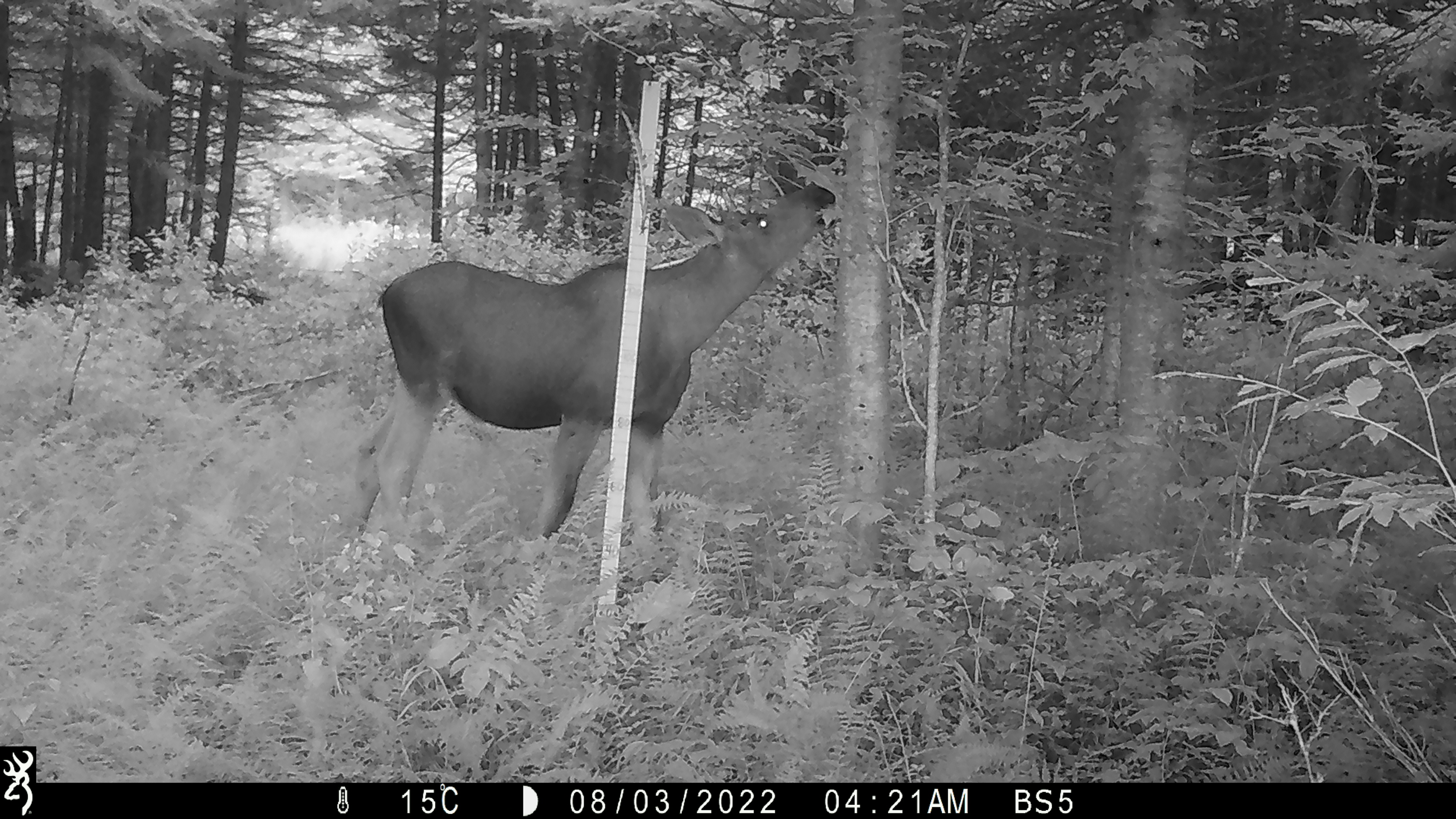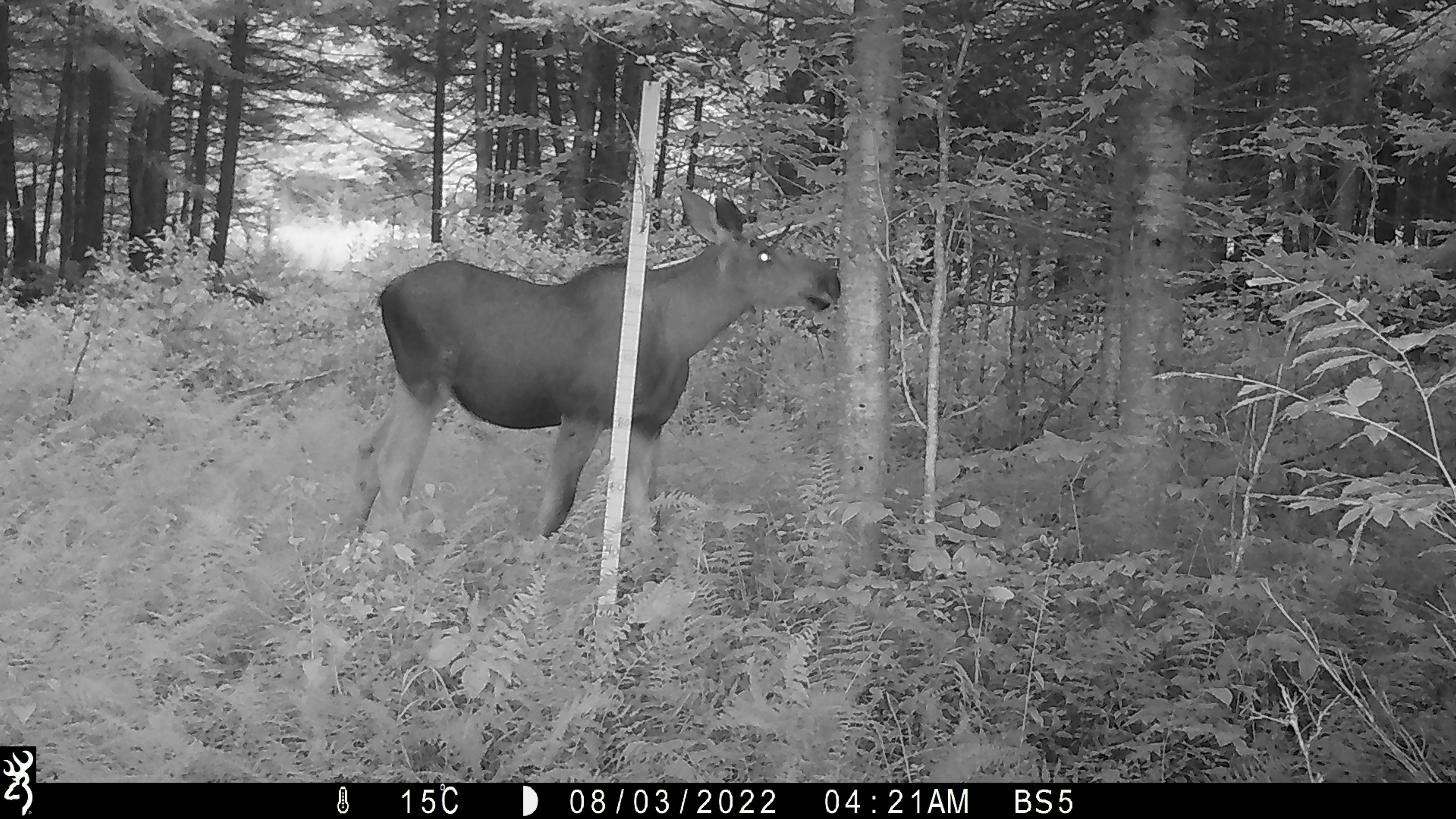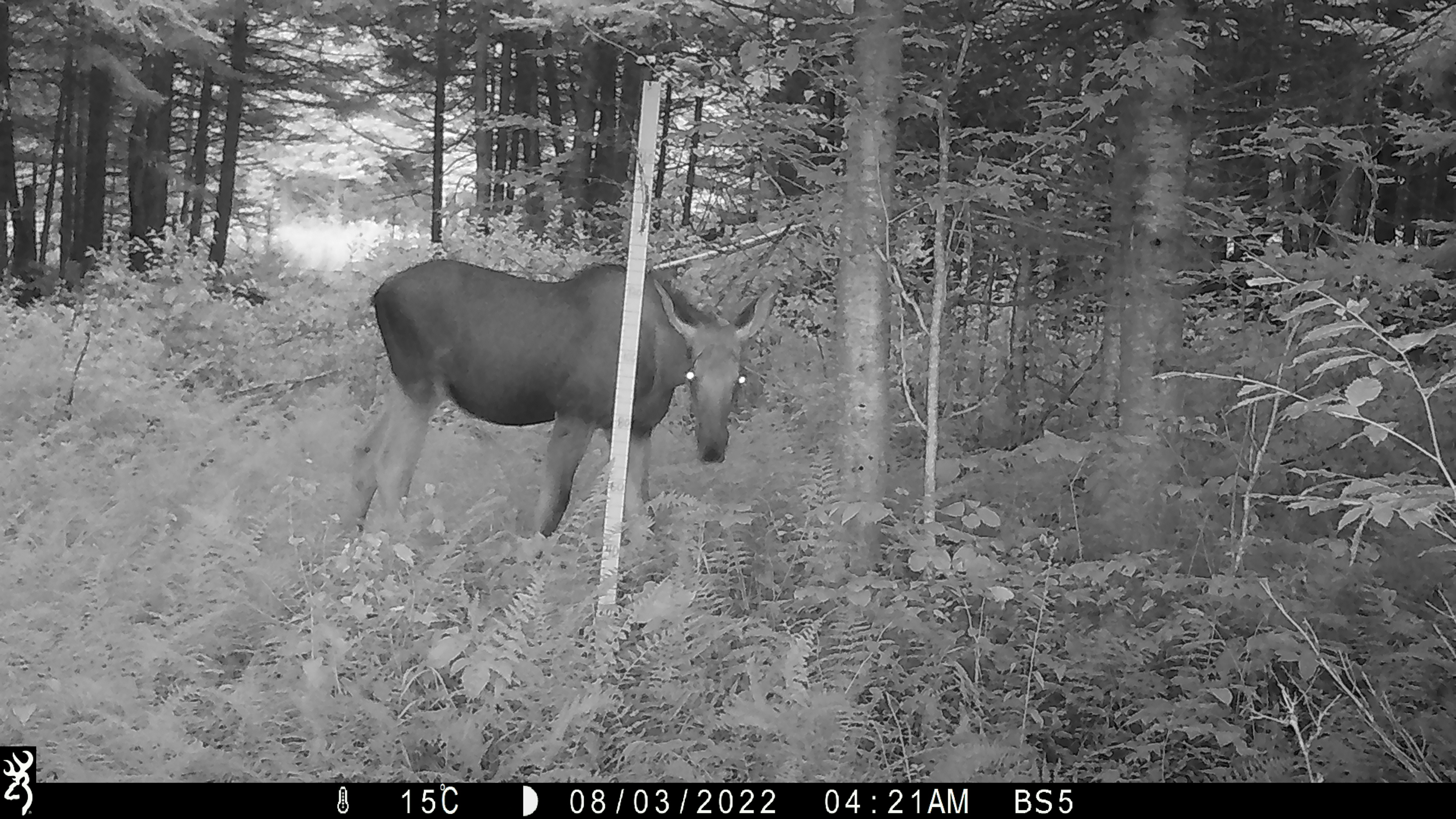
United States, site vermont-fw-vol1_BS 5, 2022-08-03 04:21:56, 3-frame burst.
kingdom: Animalia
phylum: Chordata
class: Mammalia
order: Artiodactyla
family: Cervidae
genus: Alces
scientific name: Alces alces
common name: moose